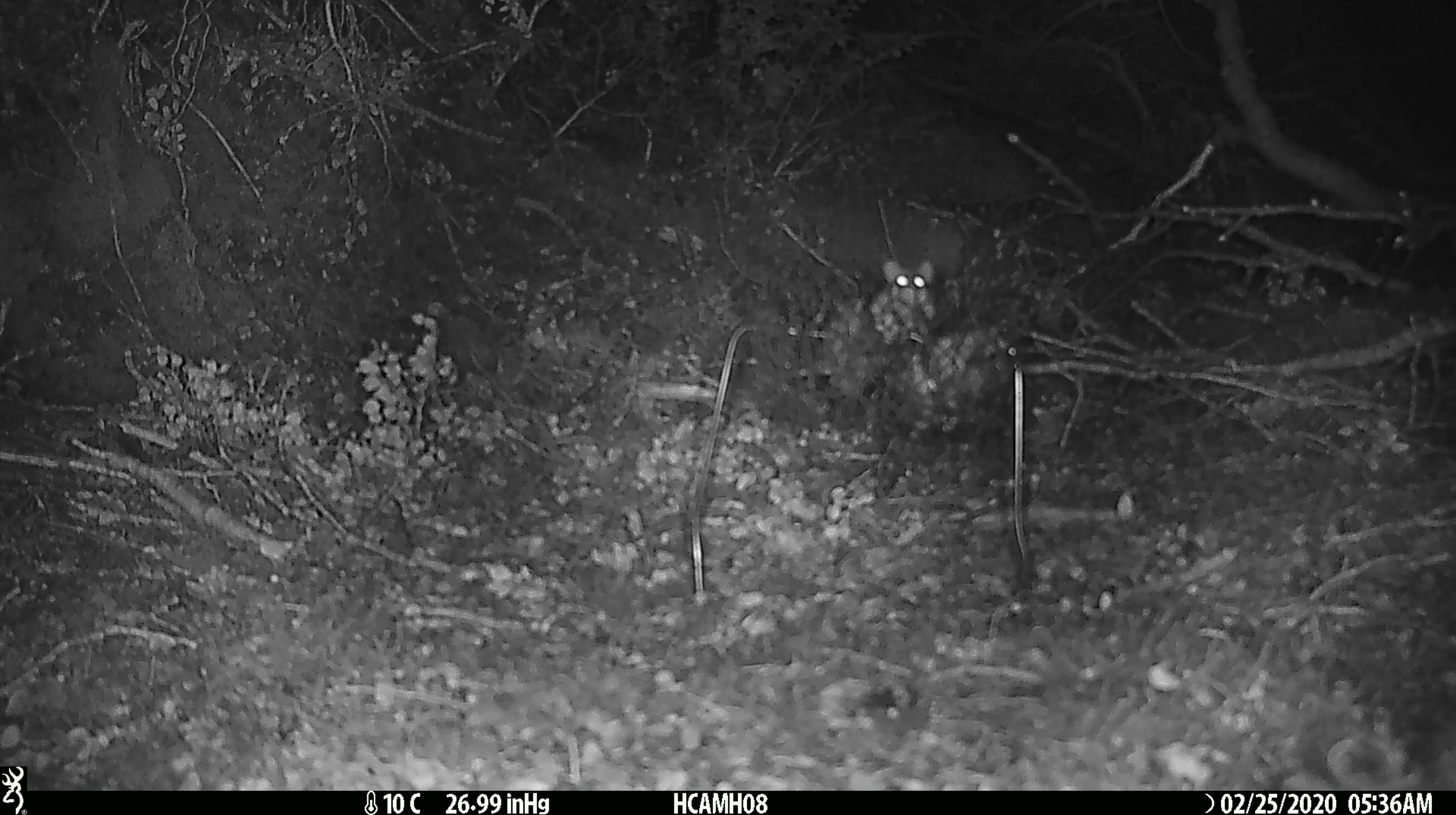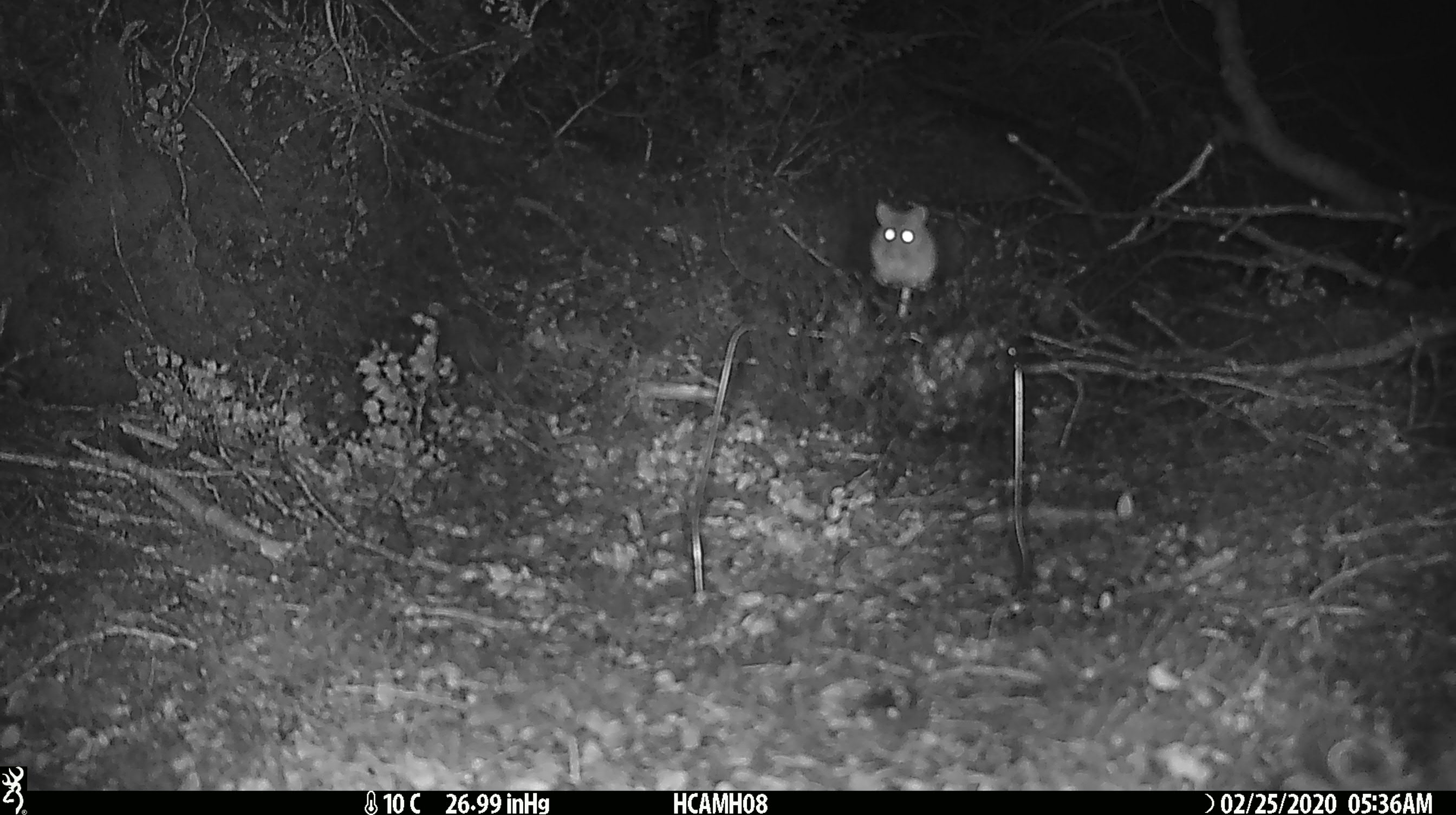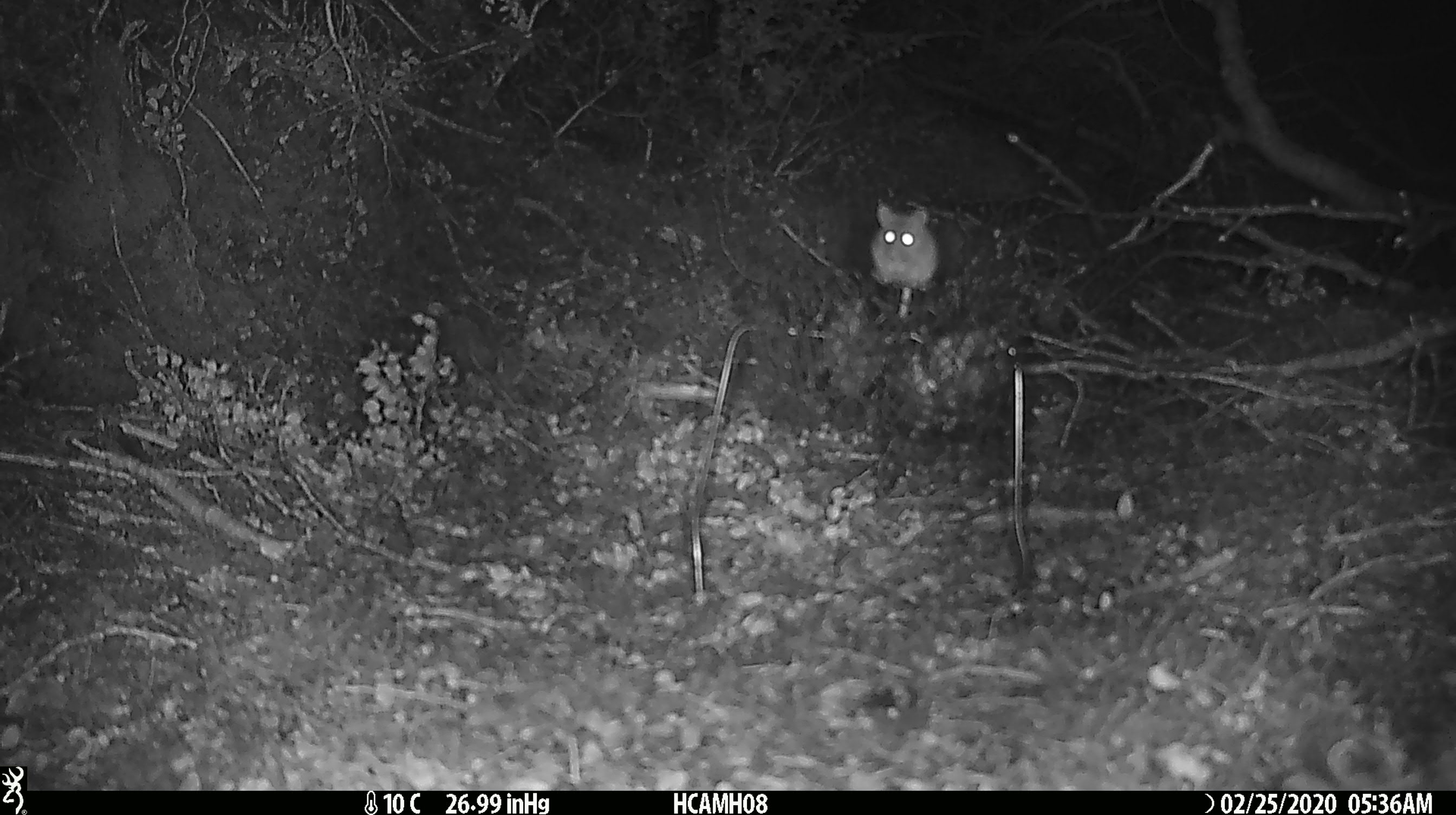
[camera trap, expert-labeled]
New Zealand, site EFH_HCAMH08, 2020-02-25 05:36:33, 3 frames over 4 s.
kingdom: Animalia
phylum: Chordata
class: Mammalia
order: Rodentia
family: Muridae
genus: Mus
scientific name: Mus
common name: mouse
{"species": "mouse (Mus)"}